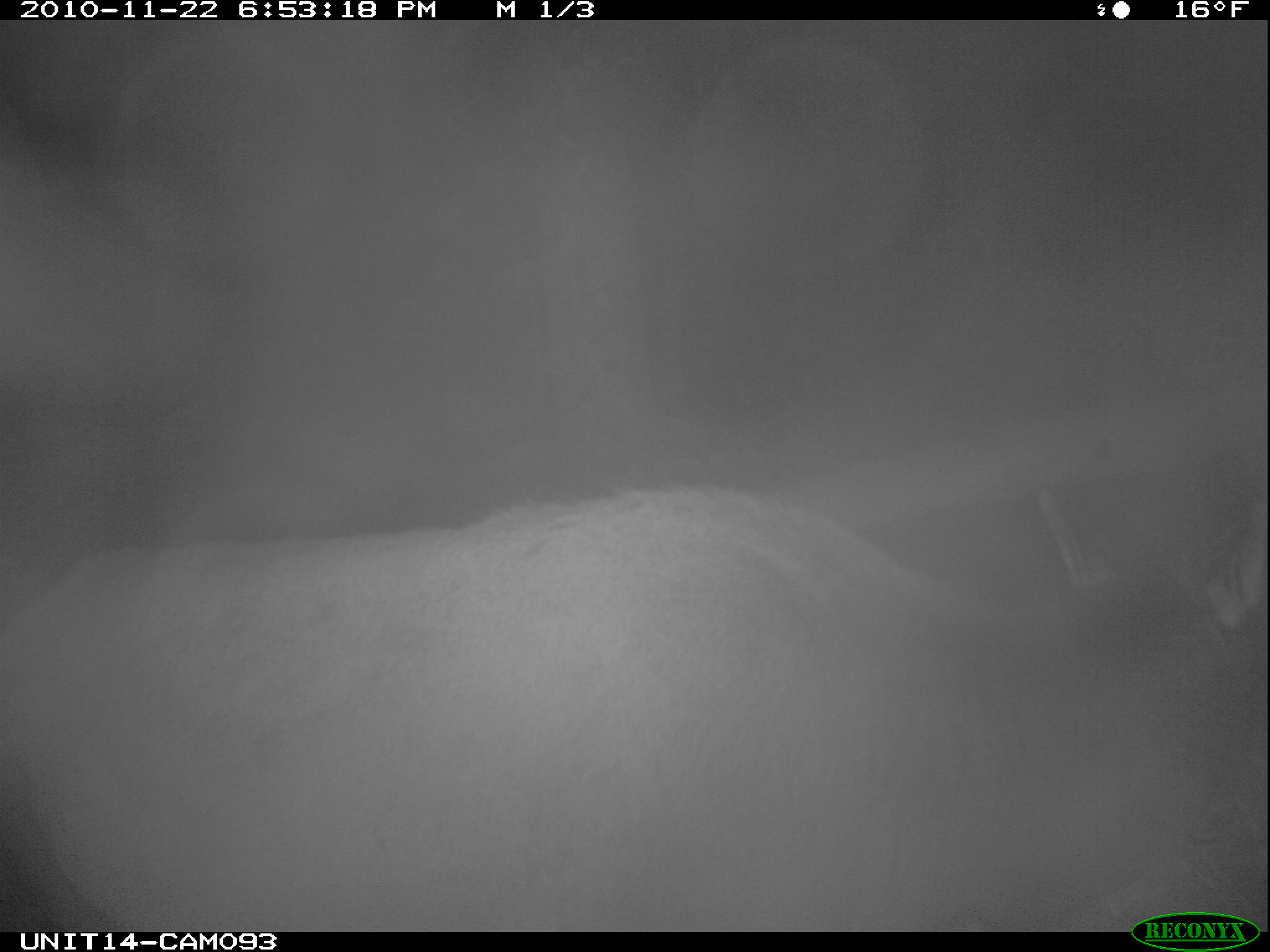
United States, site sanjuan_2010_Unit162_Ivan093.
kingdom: Animalia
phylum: Chordata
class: Mammalia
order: Artiodactyla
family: Cervidae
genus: Cervus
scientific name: Cervus elaphus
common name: red deer